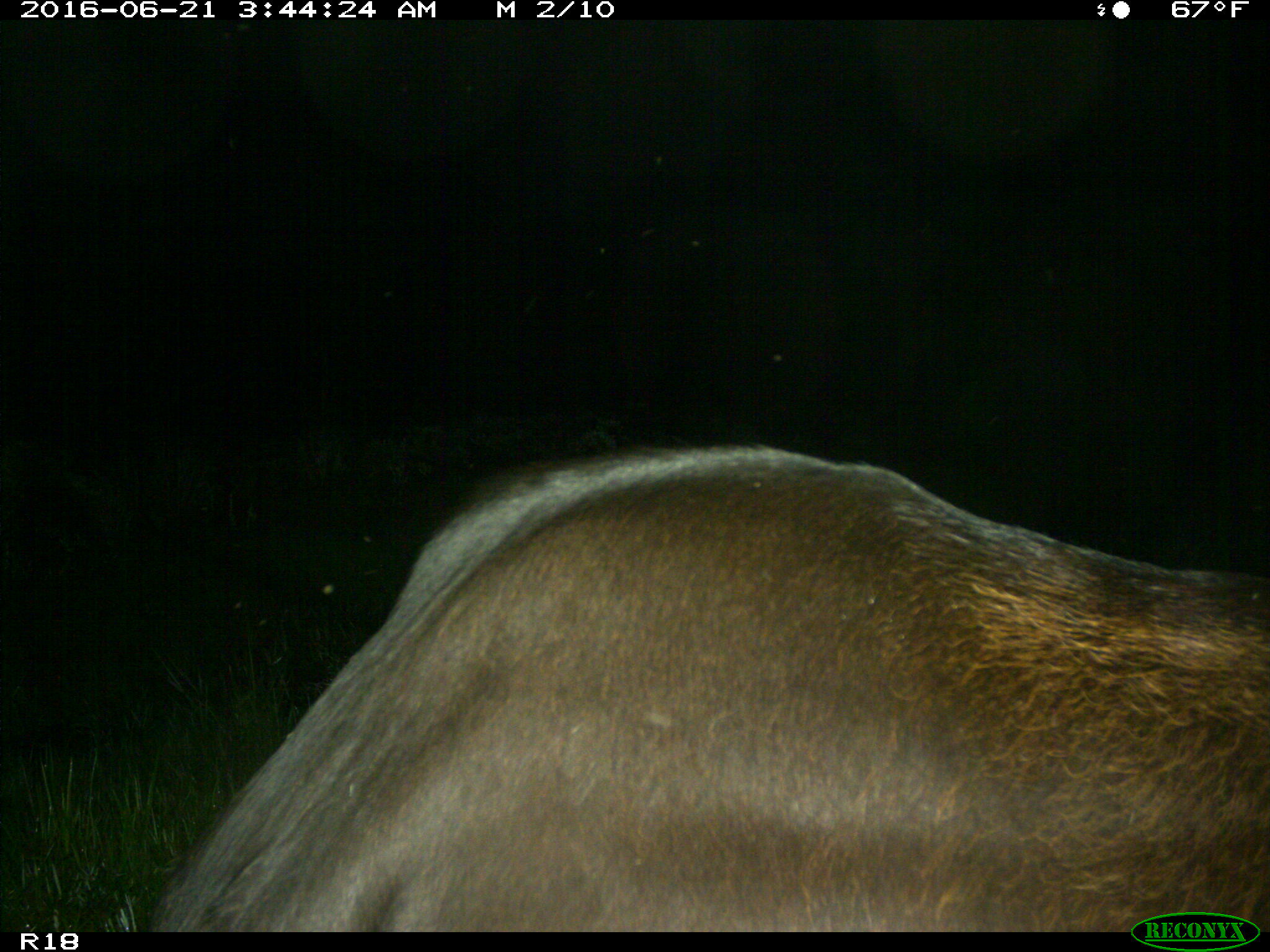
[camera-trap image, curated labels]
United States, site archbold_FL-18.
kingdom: Animalia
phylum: Chordata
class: Mammalia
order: Artiodactyla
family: Bovidae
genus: Bos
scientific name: Bos taurus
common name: domestic cow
Bos taurus (domestic cow).